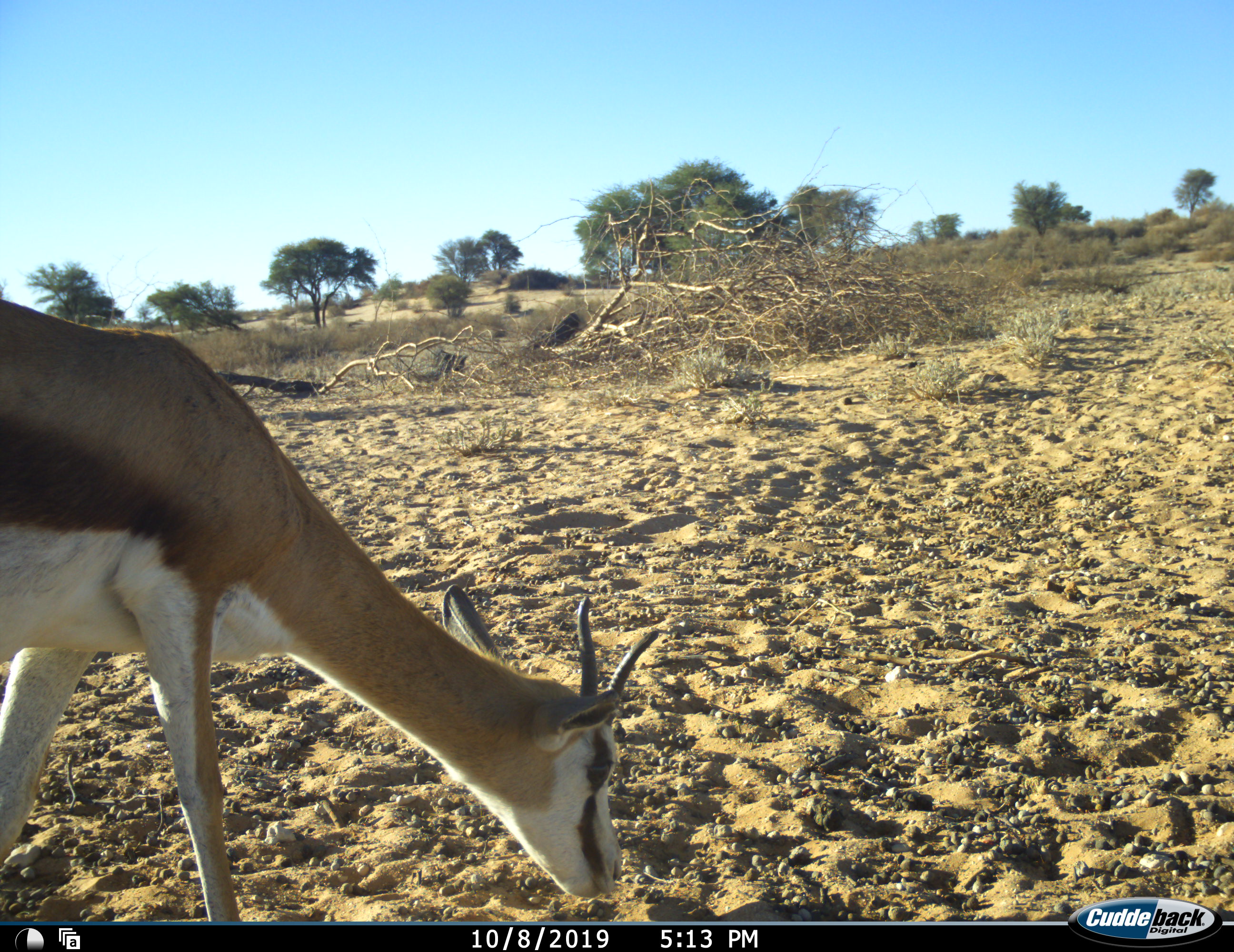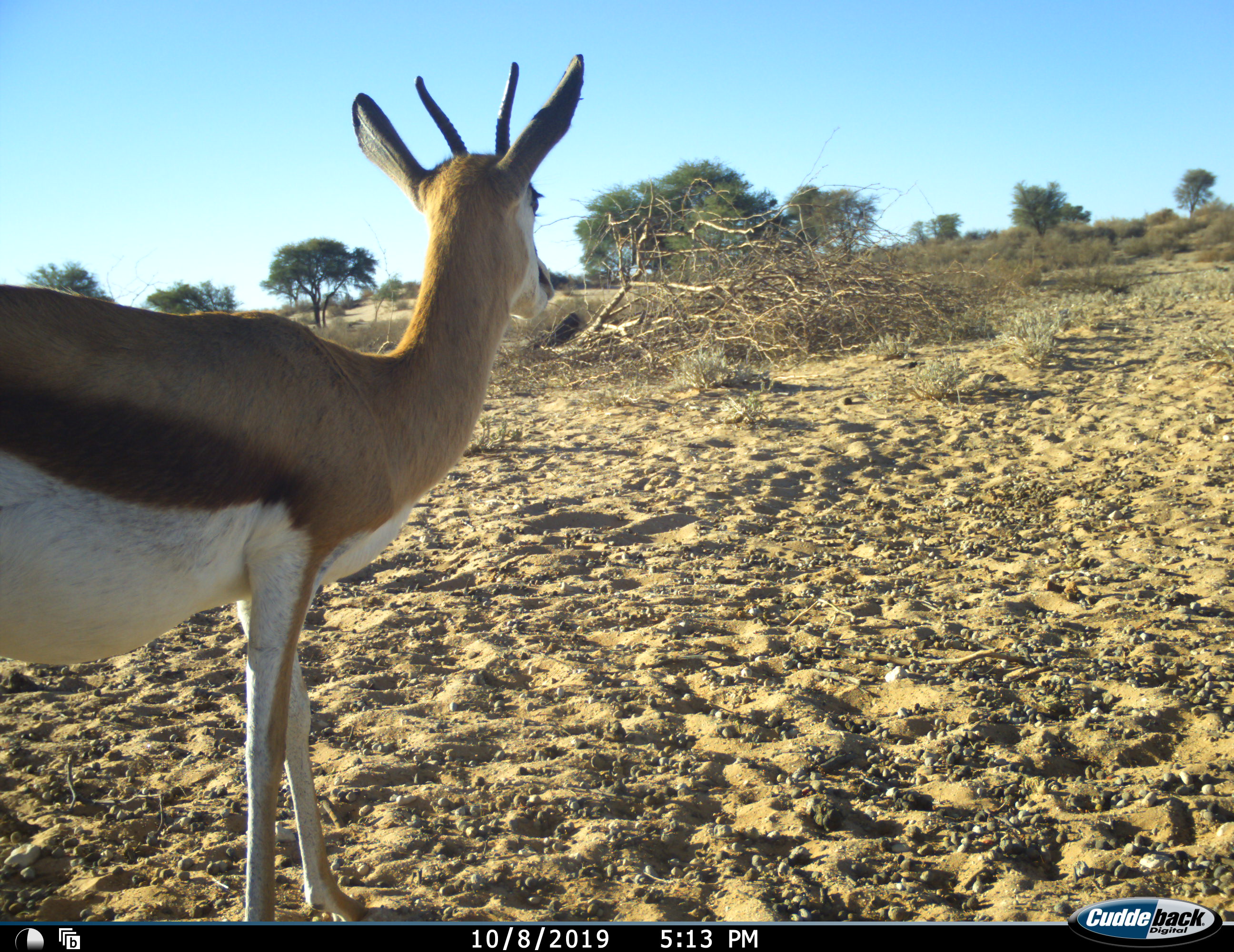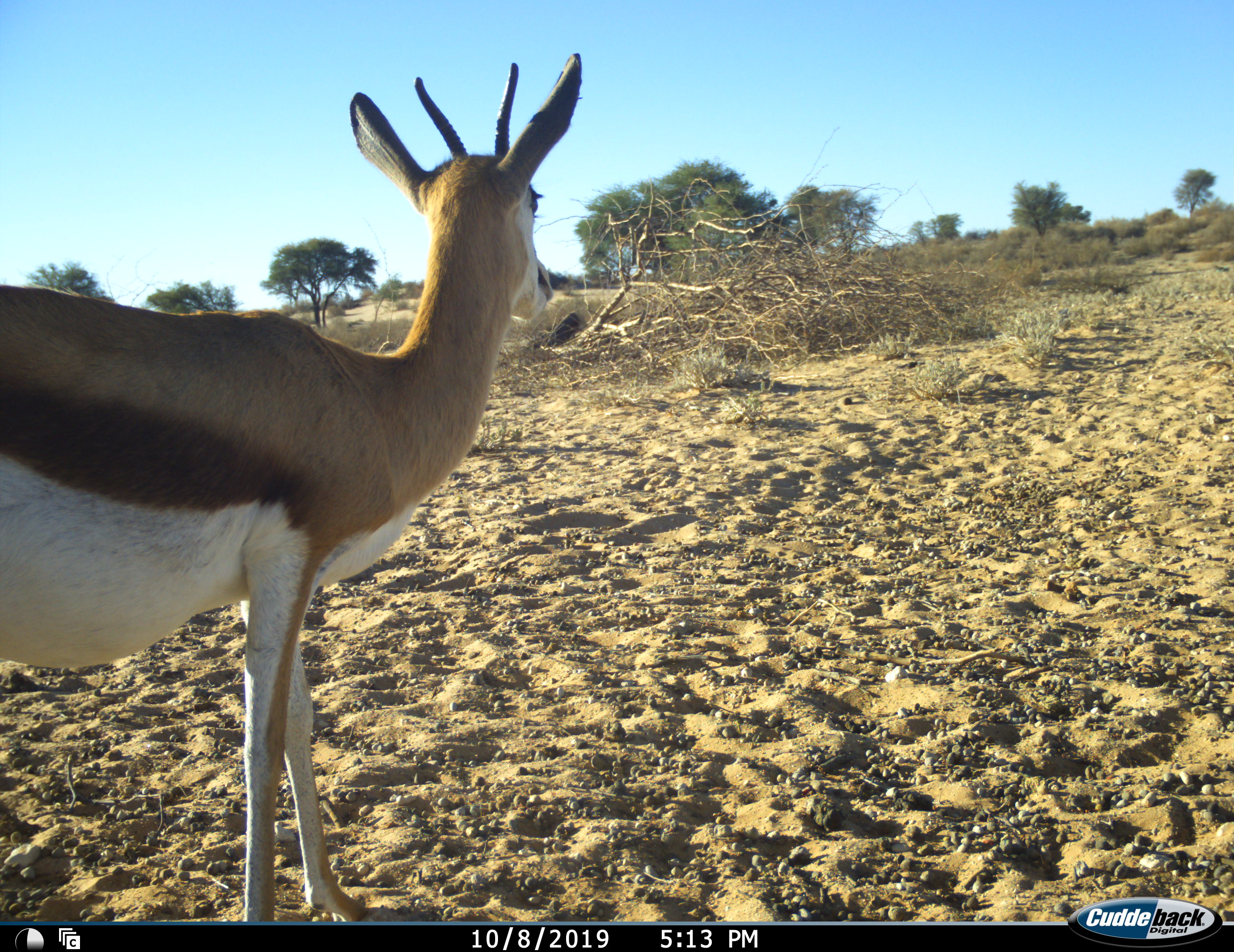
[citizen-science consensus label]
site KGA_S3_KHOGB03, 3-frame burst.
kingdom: Animalia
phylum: Chordata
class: Mammalia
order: Artiodactyla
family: Bovidae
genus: Antidorcas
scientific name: Antidorcas marsupialis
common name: springbok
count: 1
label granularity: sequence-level